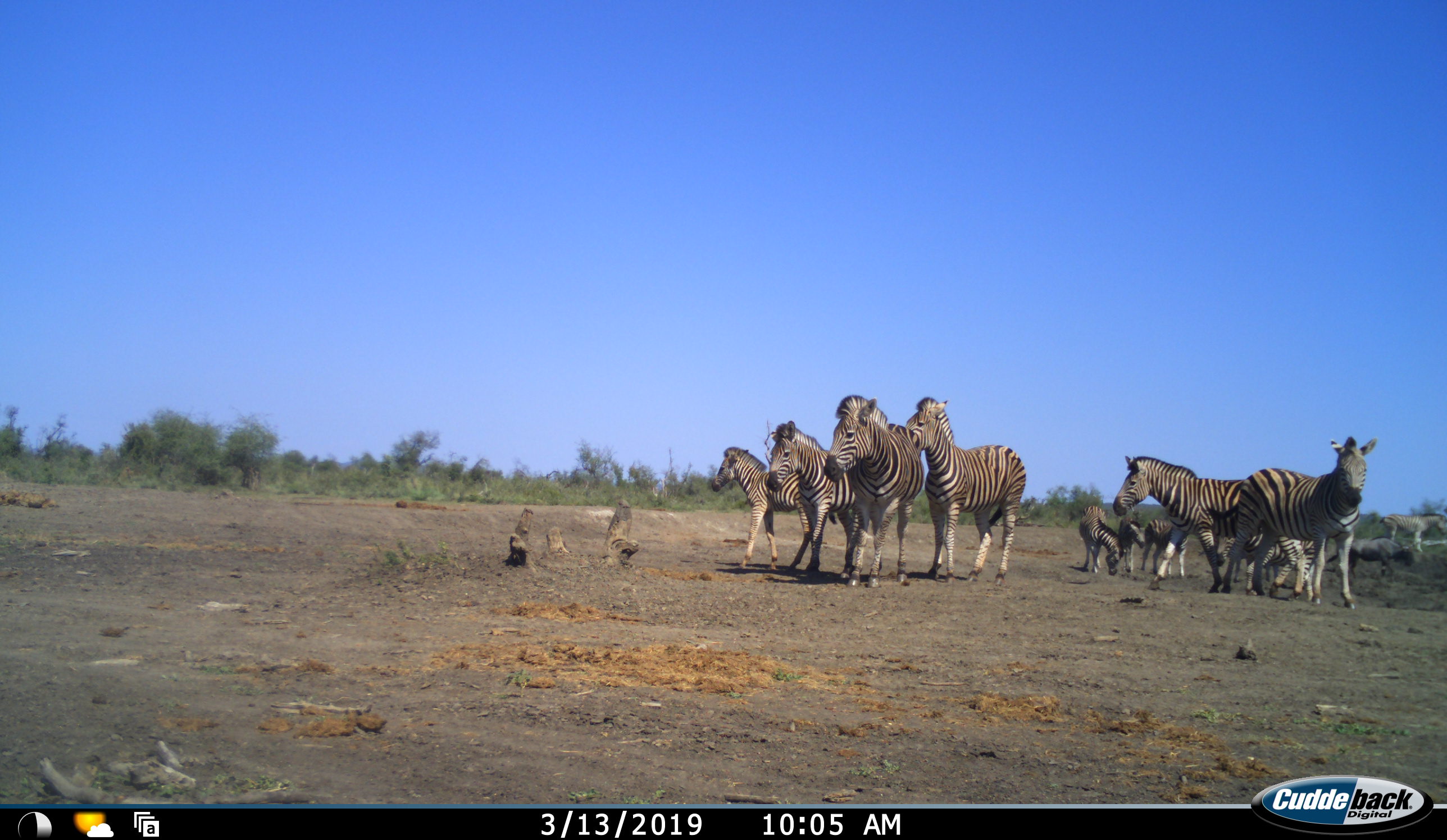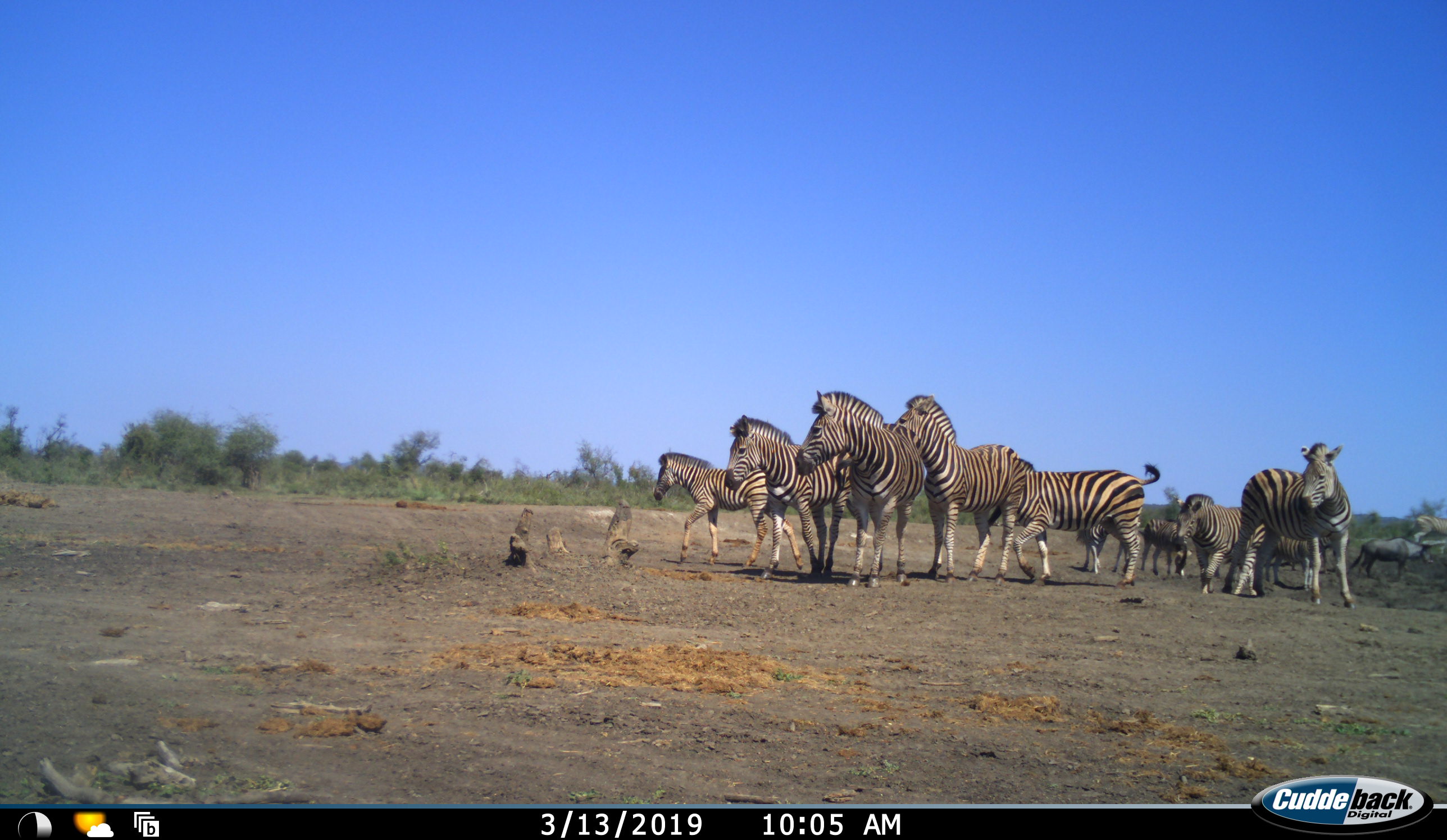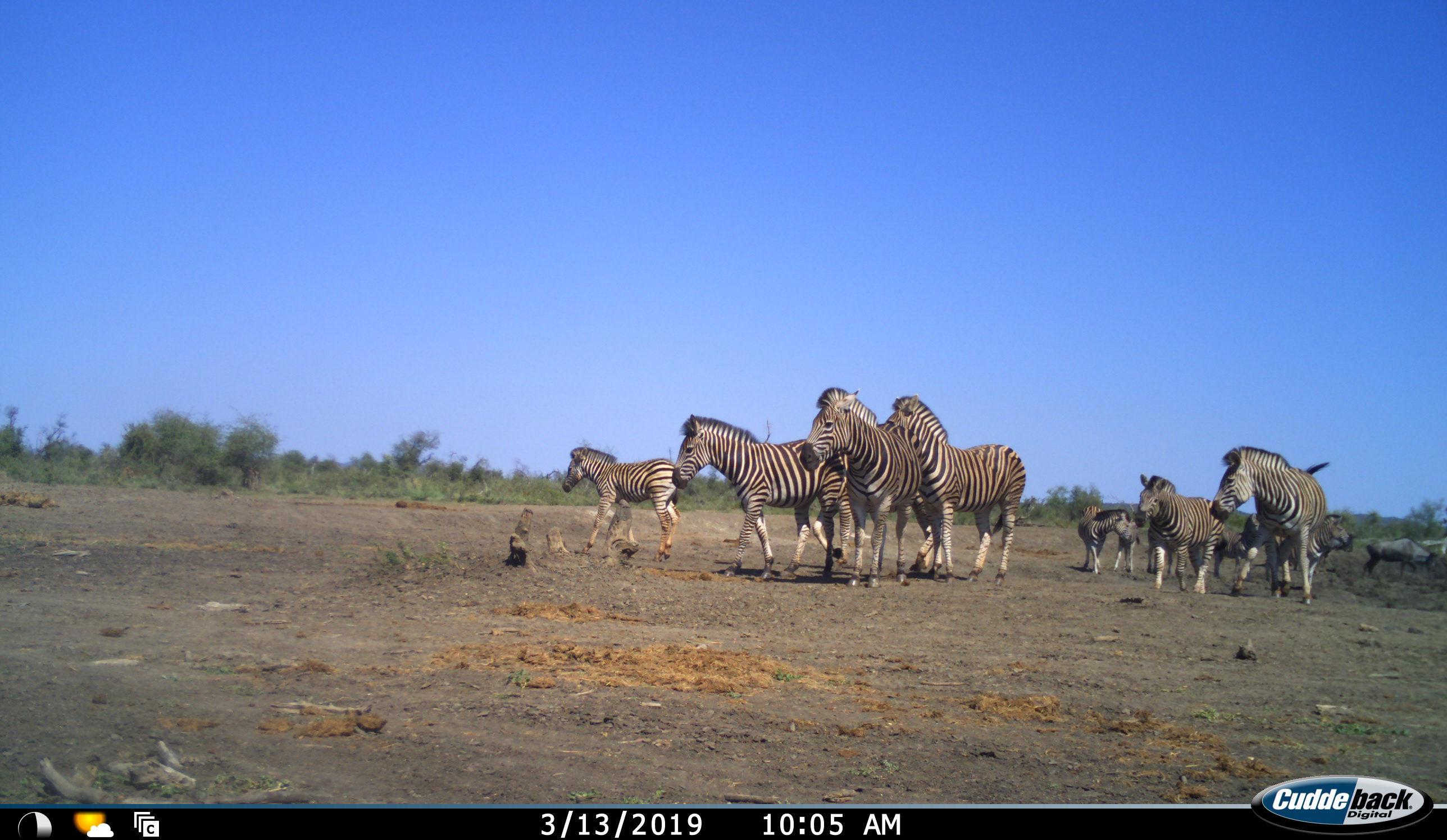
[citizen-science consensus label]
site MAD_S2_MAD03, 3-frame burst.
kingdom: Animalia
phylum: Chordata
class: Mammalia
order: Perissodactyla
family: Equidae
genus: Equus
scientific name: Equus quagga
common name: plains zebra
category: zebraplains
Zebraplains (plains zebra) (Equus quagga), count 10. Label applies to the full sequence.